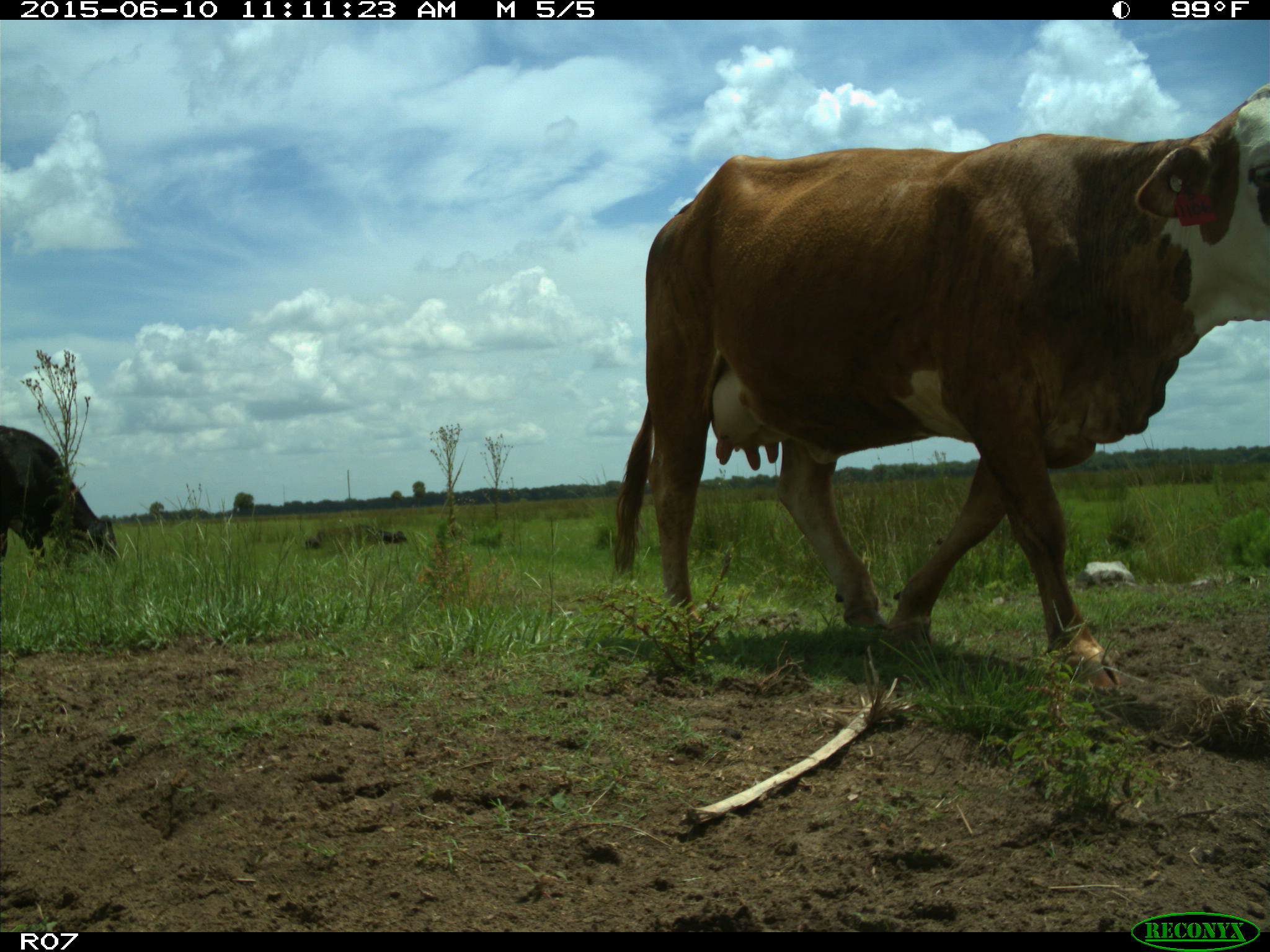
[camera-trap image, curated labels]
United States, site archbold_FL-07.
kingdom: Animalia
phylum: Chordata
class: Mammalia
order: Artiodactyla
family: Bovidae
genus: Bos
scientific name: Bos taurus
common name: domestic cow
Bos taurus (domestic cow).